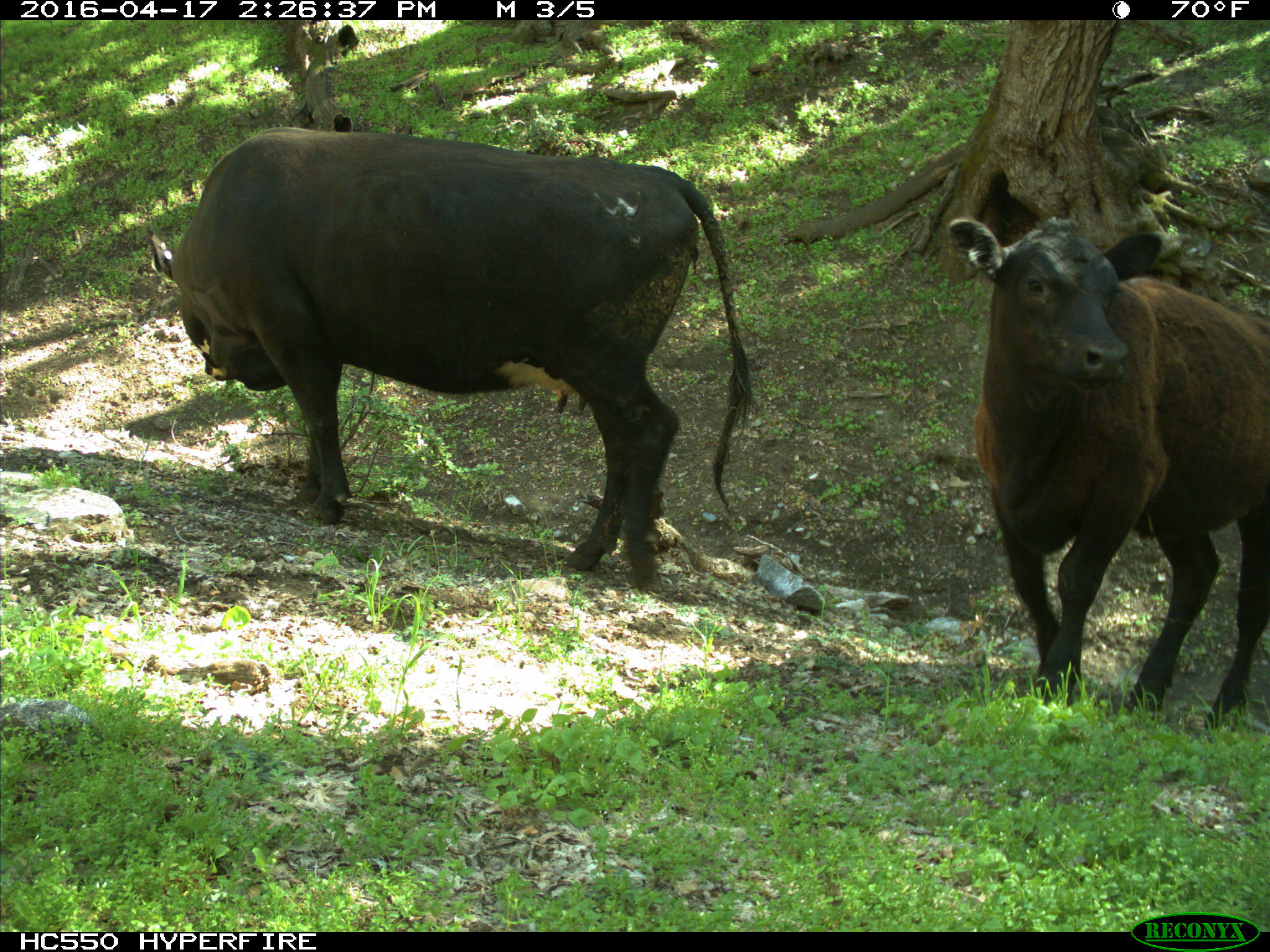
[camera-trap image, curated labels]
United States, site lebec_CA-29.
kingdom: Animalia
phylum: Chordata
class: Mammalia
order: Artiodactyla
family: Bovidae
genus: Bos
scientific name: Bos taurus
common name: domestic cow